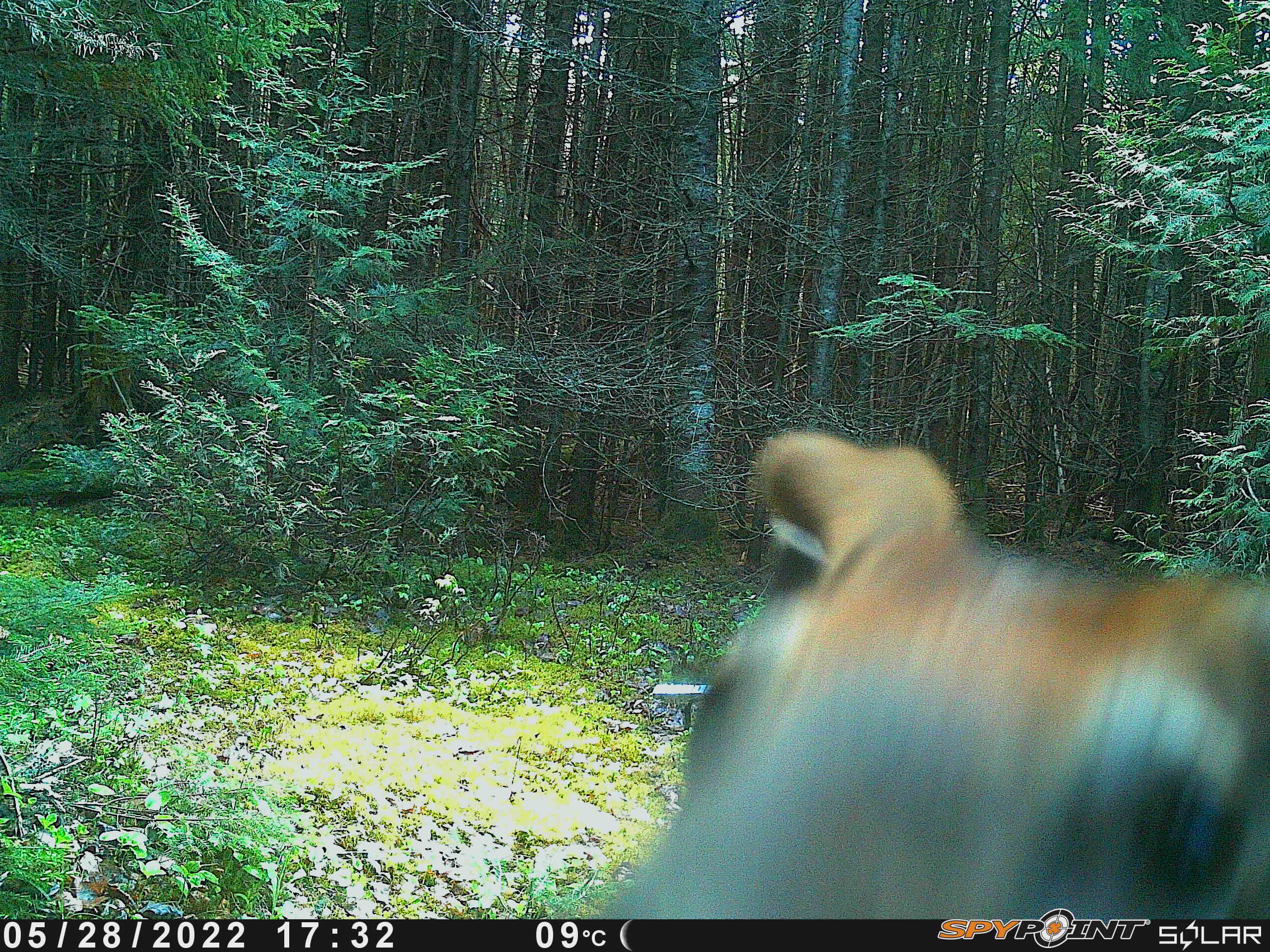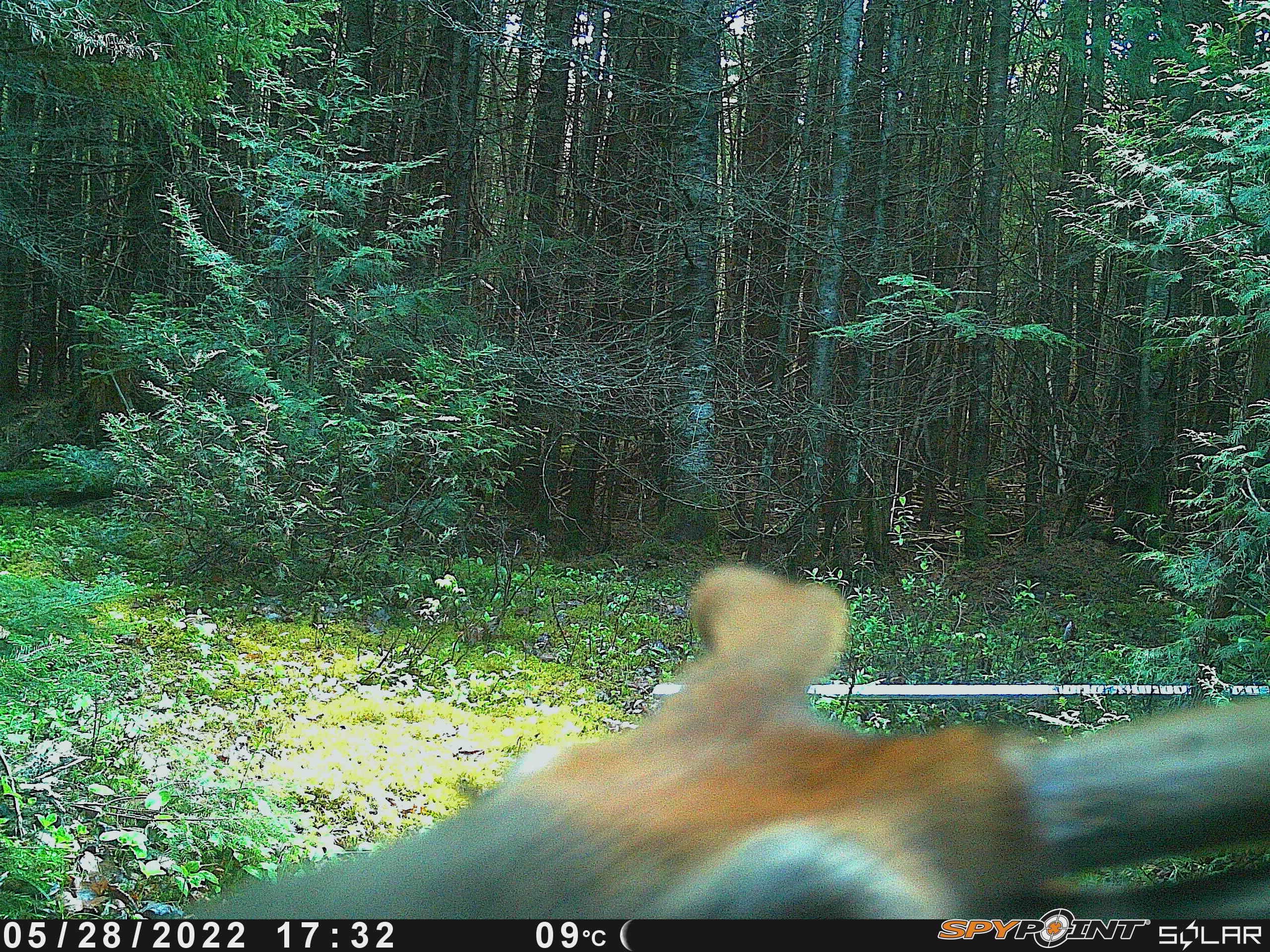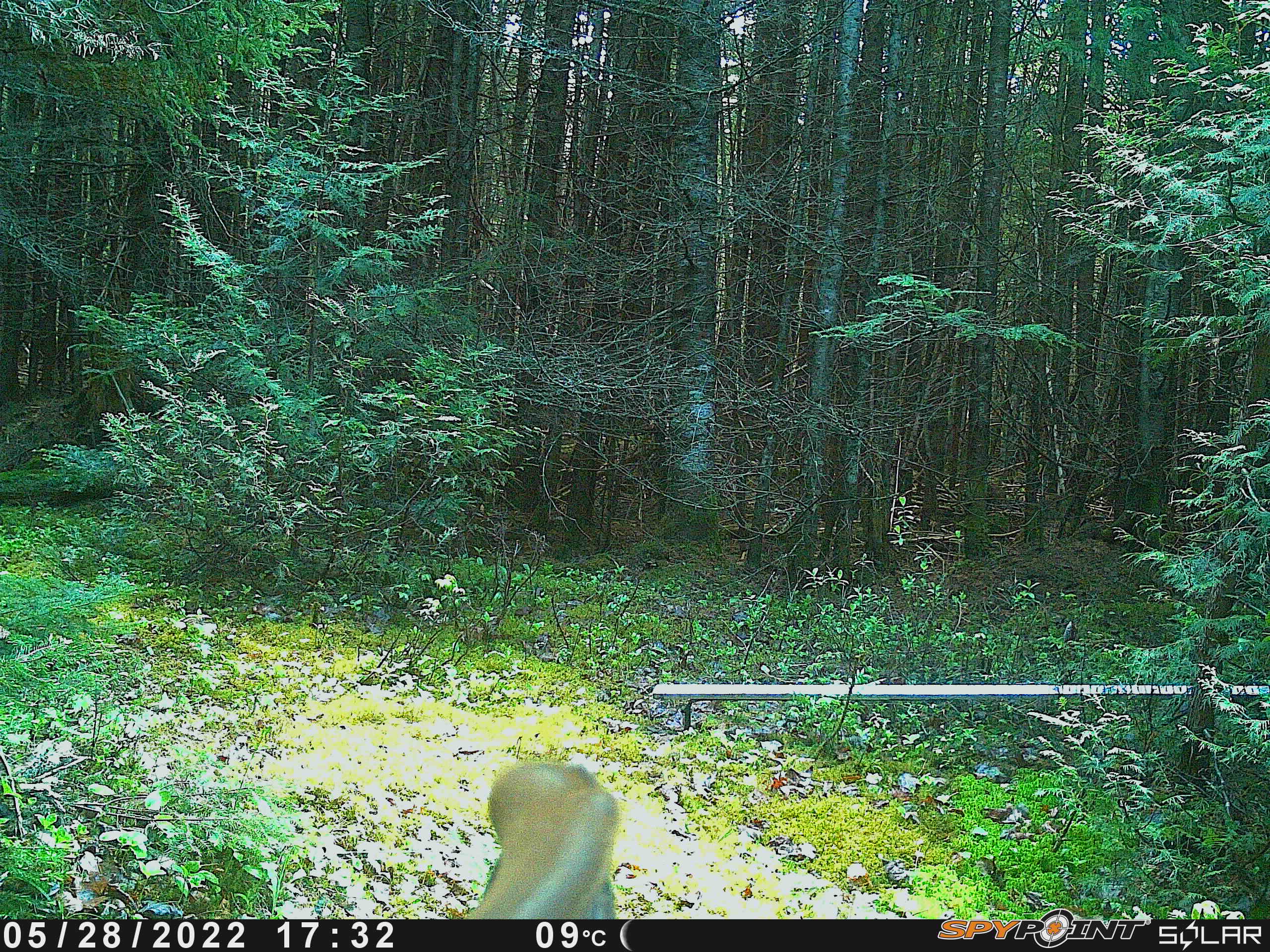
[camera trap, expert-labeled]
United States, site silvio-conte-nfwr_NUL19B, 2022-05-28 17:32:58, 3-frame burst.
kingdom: Animalia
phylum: Chordata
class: Mammalia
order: Artiodactyla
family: Cervidae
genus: Odocoileus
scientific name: Odocoileus virginianus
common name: white-tailed deer